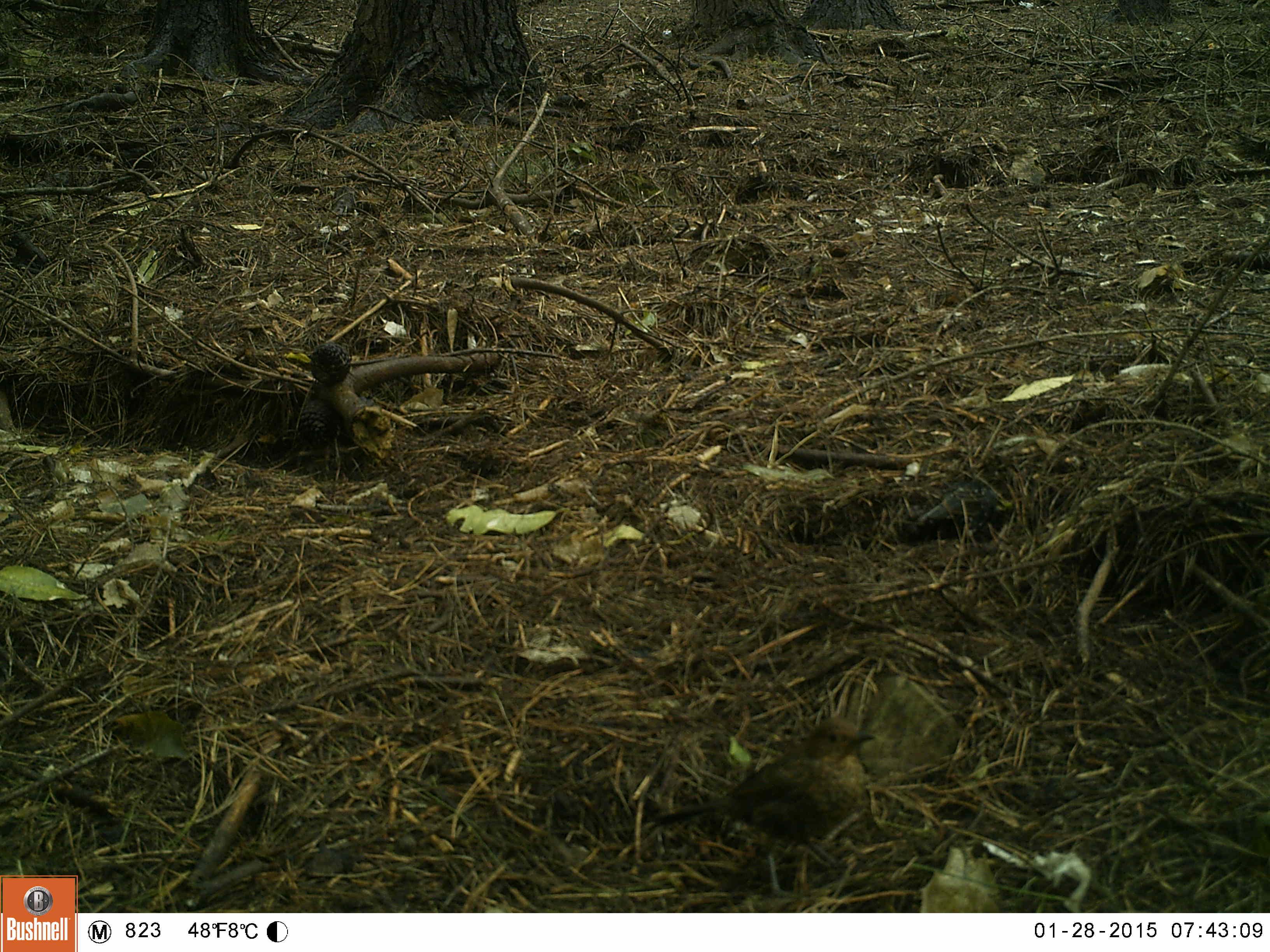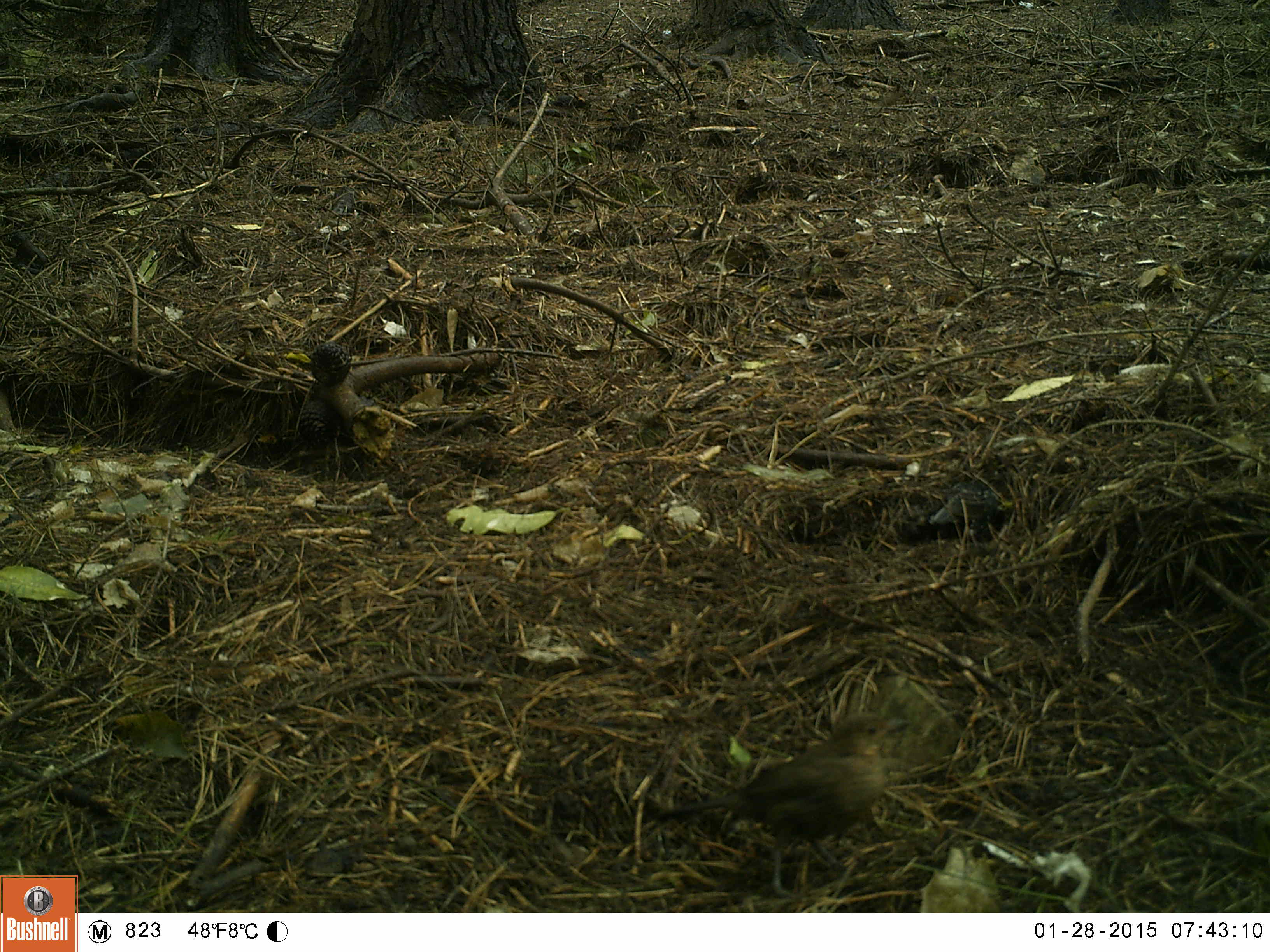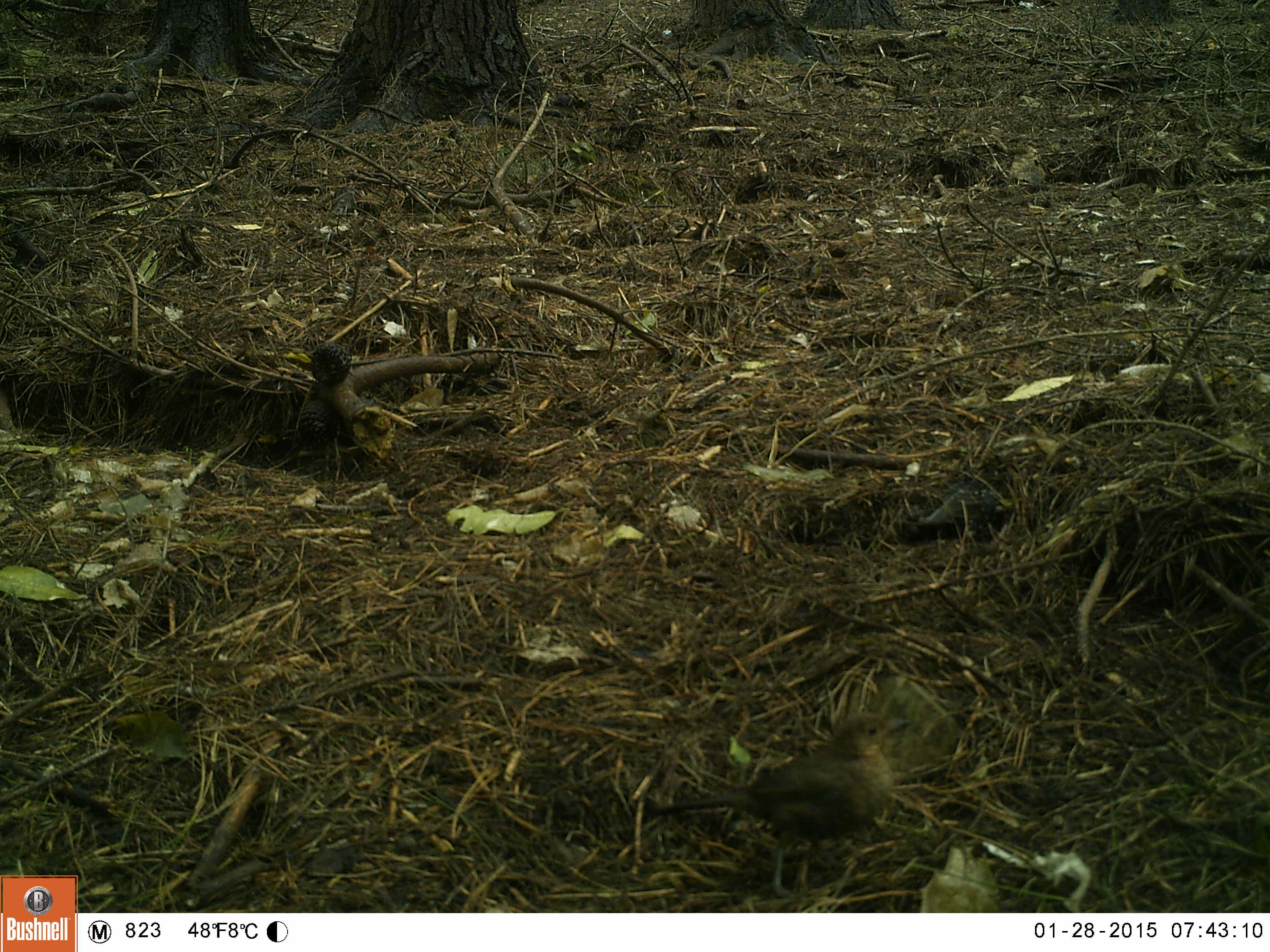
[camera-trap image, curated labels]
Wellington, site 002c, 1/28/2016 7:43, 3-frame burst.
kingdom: Animalia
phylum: Chordata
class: Aves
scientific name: Aves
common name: bird